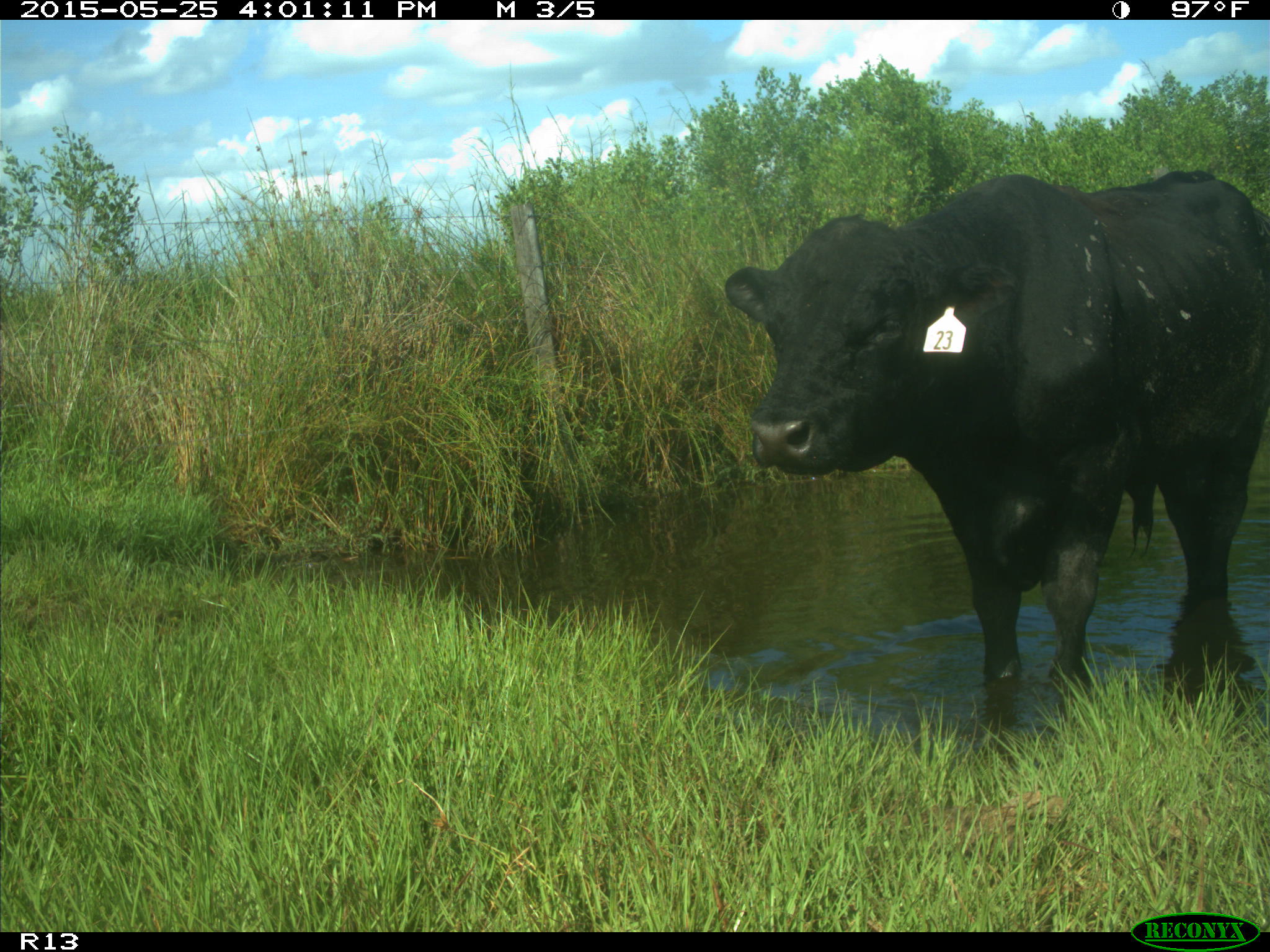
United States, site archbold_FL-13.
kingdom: Animalia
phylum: Chordata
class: Mammalia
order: Artiodactyla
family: Bovidae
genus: Bos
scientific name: Bos taurus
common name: domestic cow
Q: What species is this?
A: Bos taurus (domestic cow).